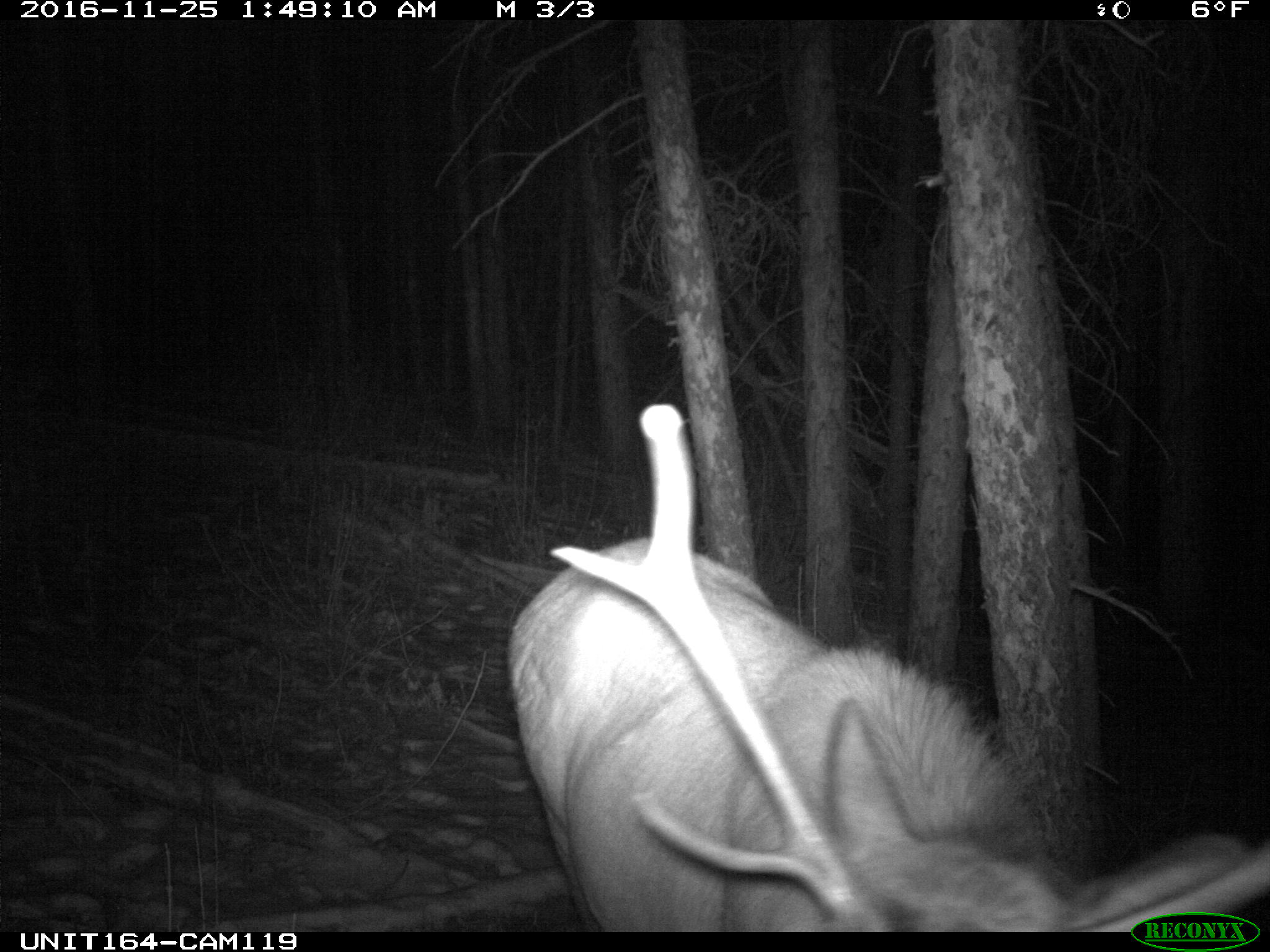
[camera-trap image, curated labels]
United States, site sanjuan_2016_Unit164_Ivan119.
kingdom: Animalia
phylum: Chordata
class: Mammalia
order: Artiodactyla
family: Cervidae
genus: Cervus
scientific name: Cervus elaphus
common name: red deer